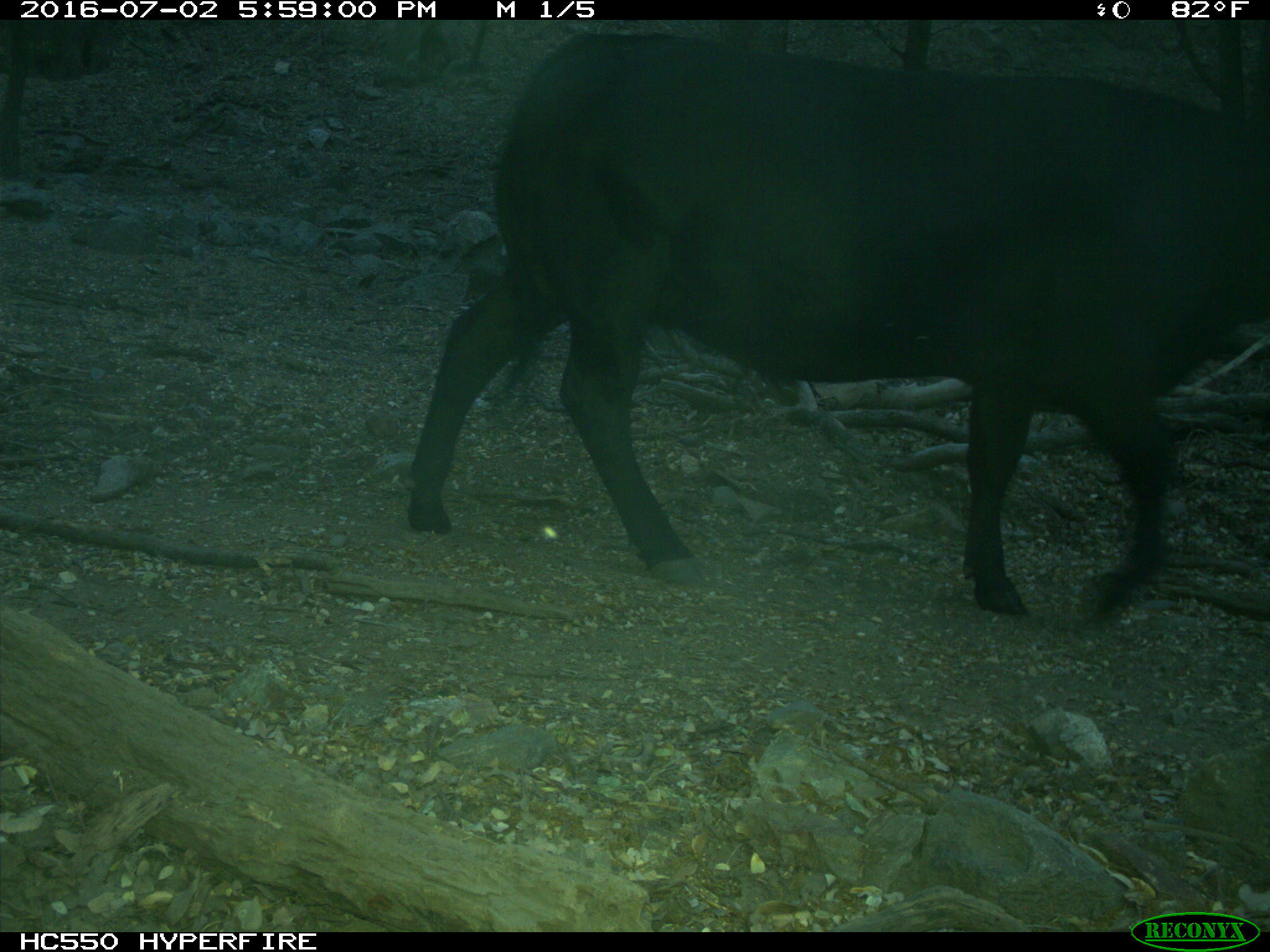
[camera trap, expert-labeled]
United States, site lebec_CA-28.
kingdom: Animalia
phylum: Chordata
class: Mammalia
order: Artiodactyla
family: Bovidae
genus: Bos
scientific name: Bos taurus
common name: domestic cow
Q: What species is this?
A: Bos taurus (domestic cow).